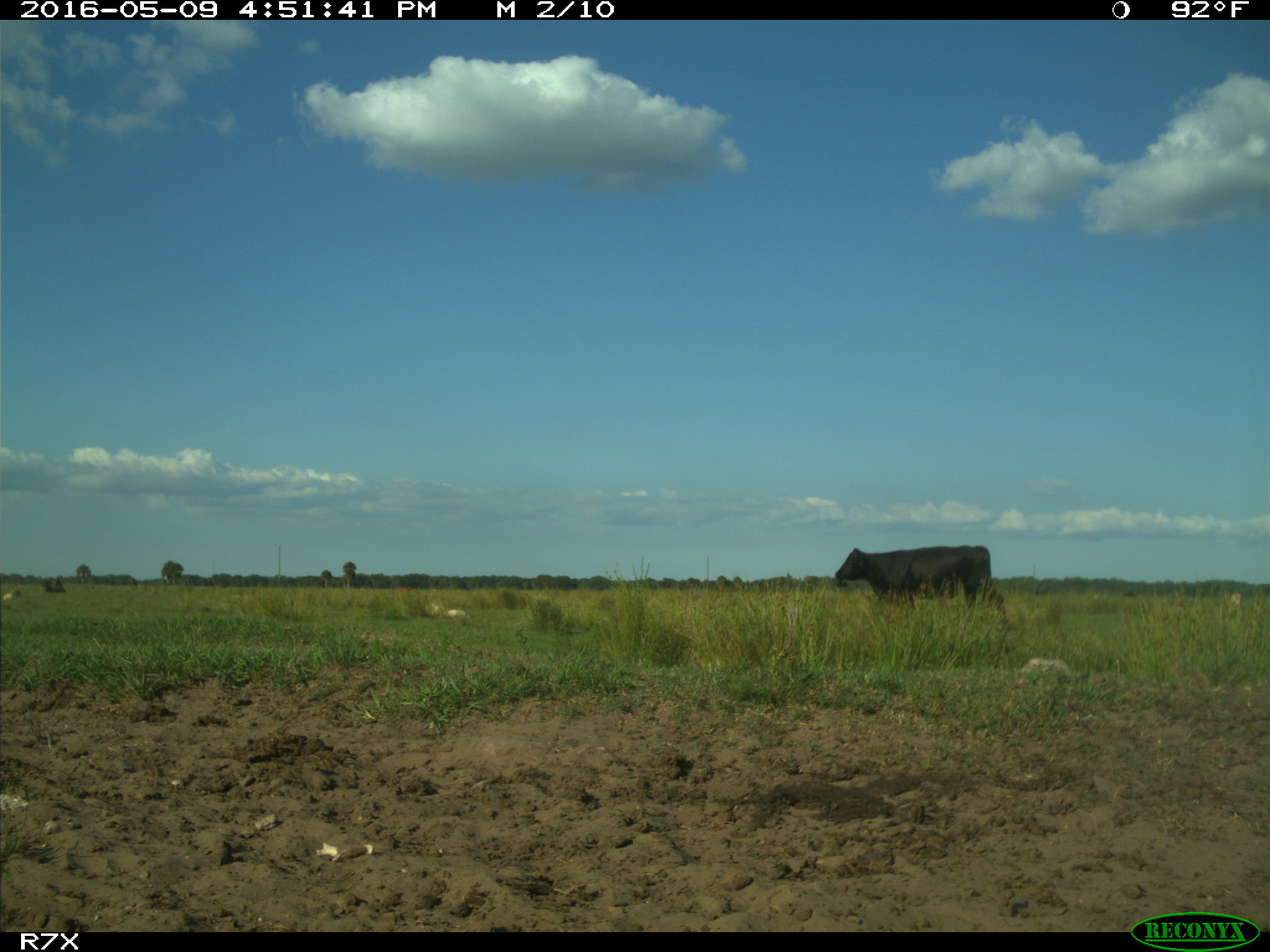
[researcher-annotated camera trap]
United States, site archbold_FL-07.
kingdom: Animalia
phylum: Chordata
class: Mammalia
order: Artiodactyla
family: Bovidae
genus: Bos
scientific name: Bos taurus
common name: domestic cow